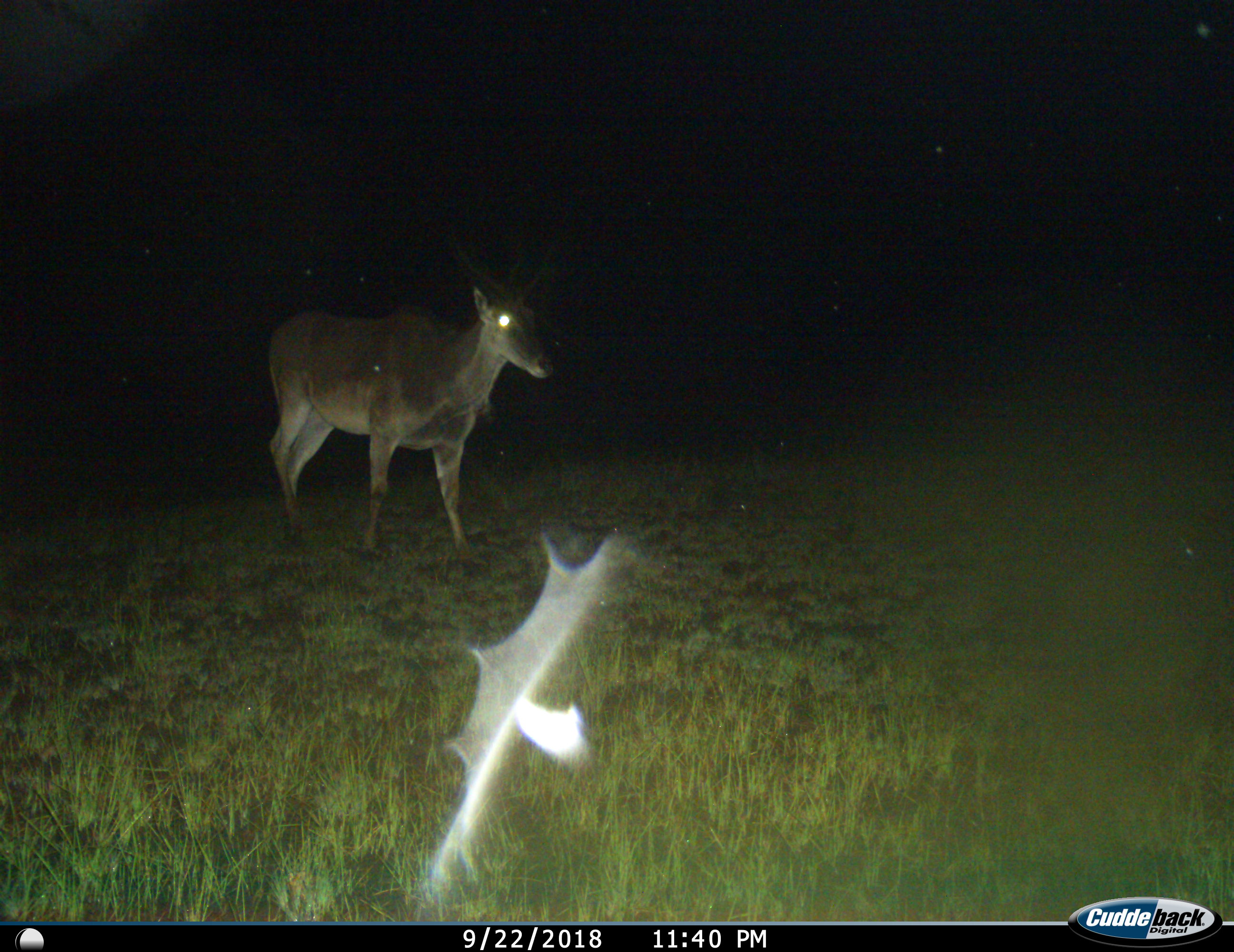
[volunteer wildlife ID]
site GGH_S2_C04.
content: unidentified animal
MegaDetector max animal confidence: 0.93